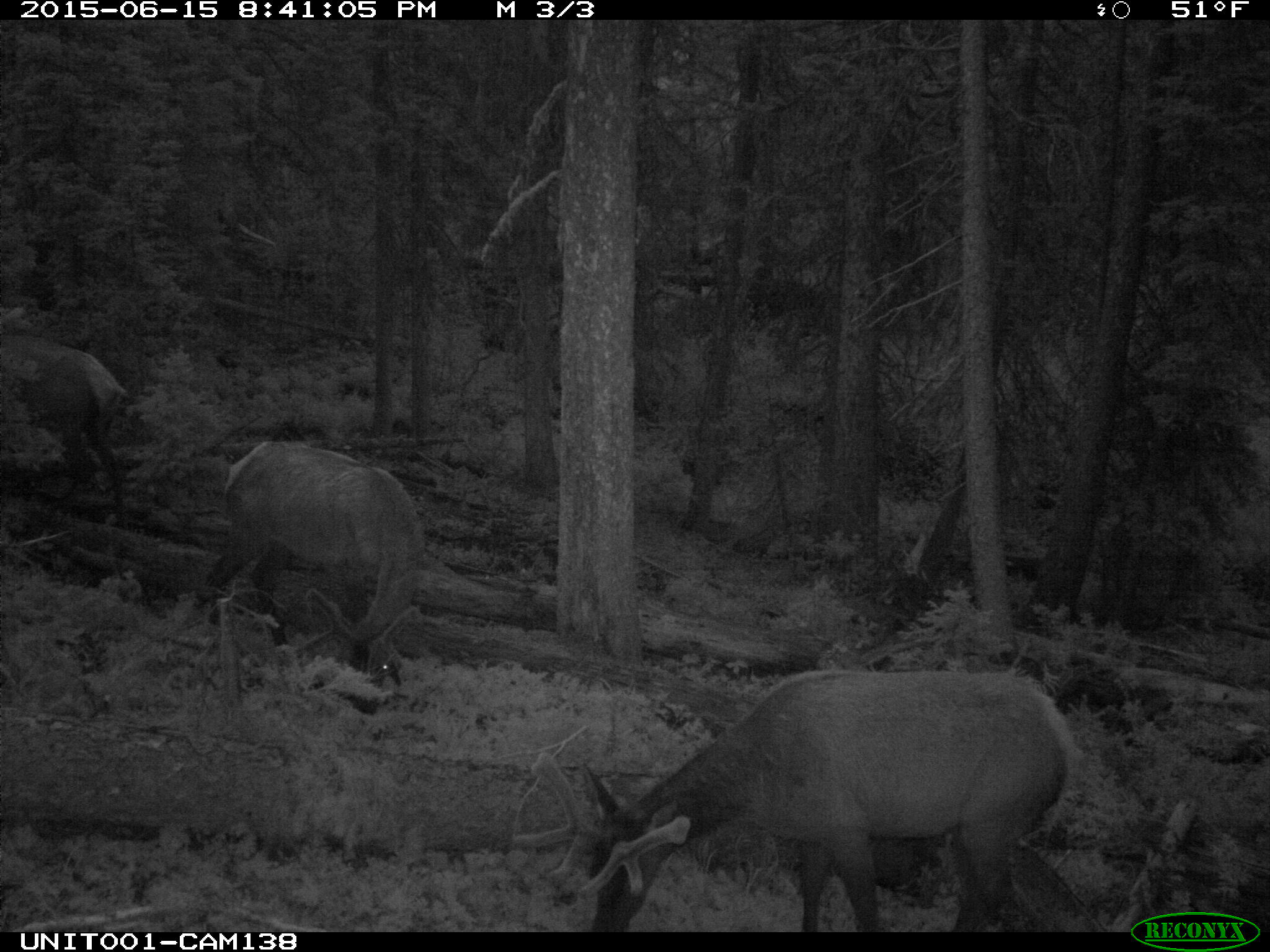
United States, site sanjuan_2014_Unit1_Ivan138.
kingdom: Animalia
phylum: Chordata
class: Mammalia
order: Artiodactyla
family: Cervidae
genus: Cervus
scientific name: Cervus elaphus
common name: red deer